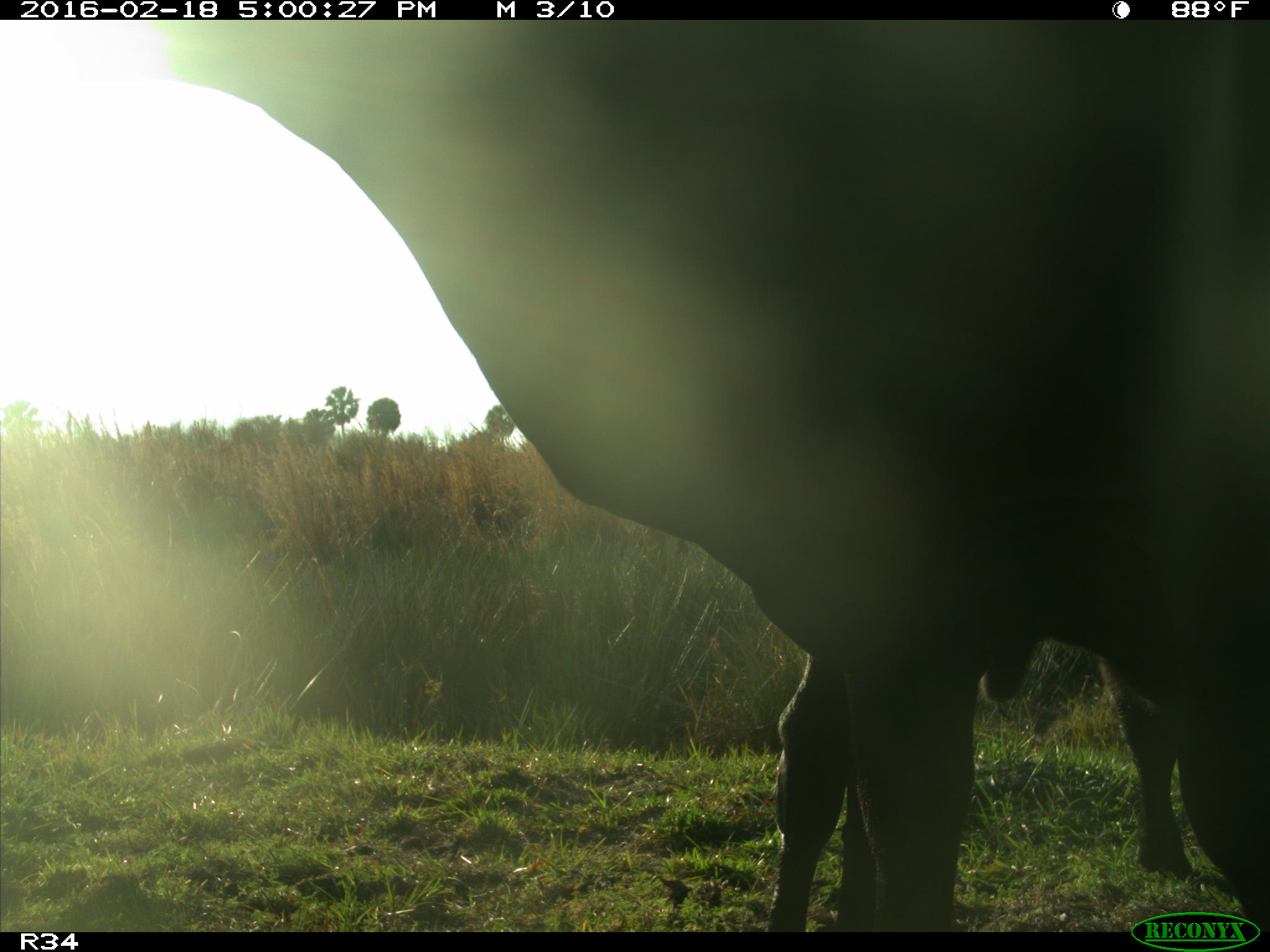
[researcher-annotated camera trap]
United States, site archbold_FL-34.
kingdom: Animalia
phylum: Chordata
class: Mammalia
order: Artiodactyla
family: Bovidae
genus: Bos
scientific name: Bos taurus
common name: domestic cow